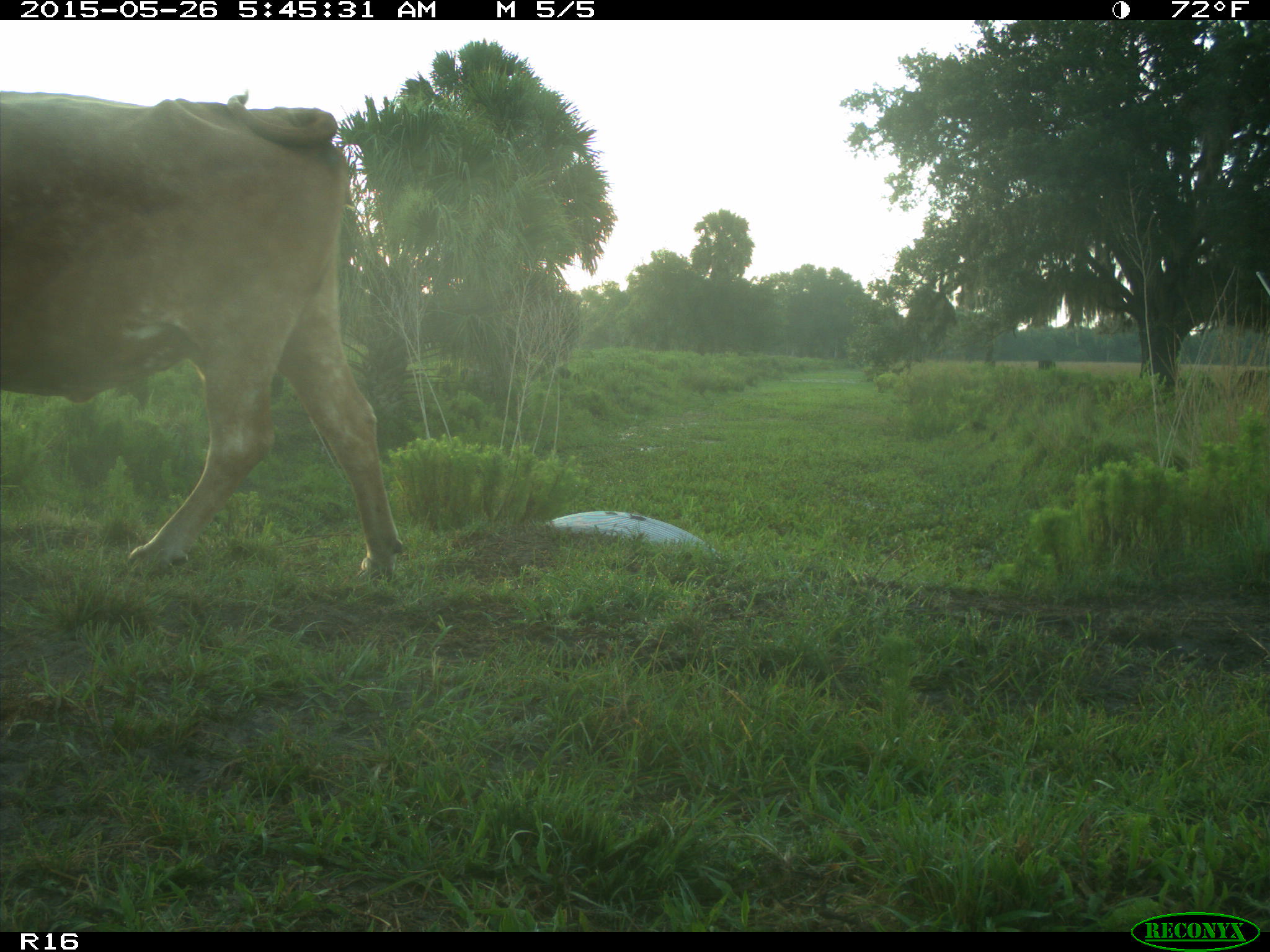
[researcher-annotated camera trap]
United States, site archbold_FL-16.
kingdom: Animalia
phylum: Chordata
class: Mammalia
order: Artiodactyla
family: Bovidae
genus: Bos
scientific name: Bos taurus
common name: domestic cow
Bos taurus (domestic cow).